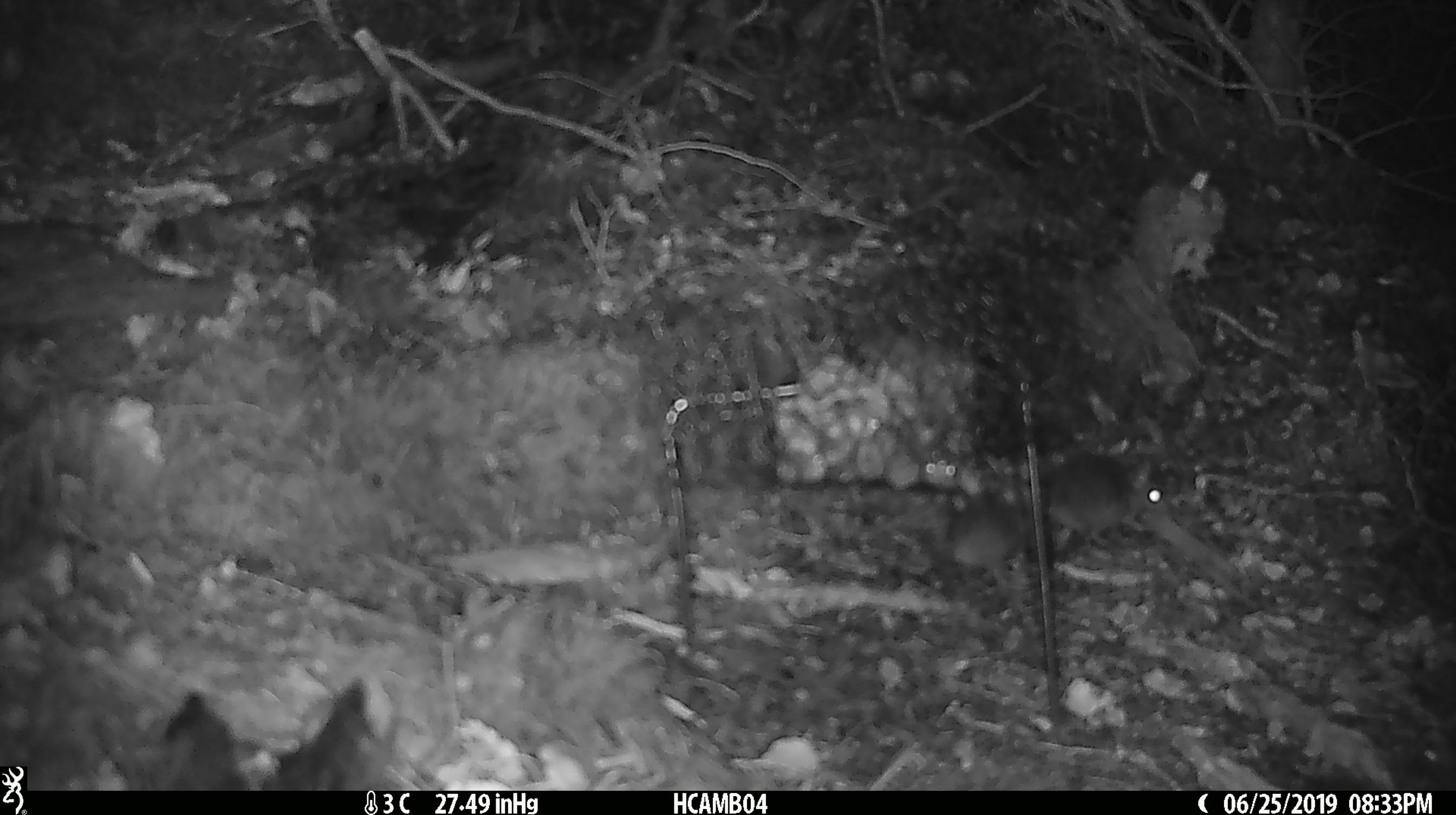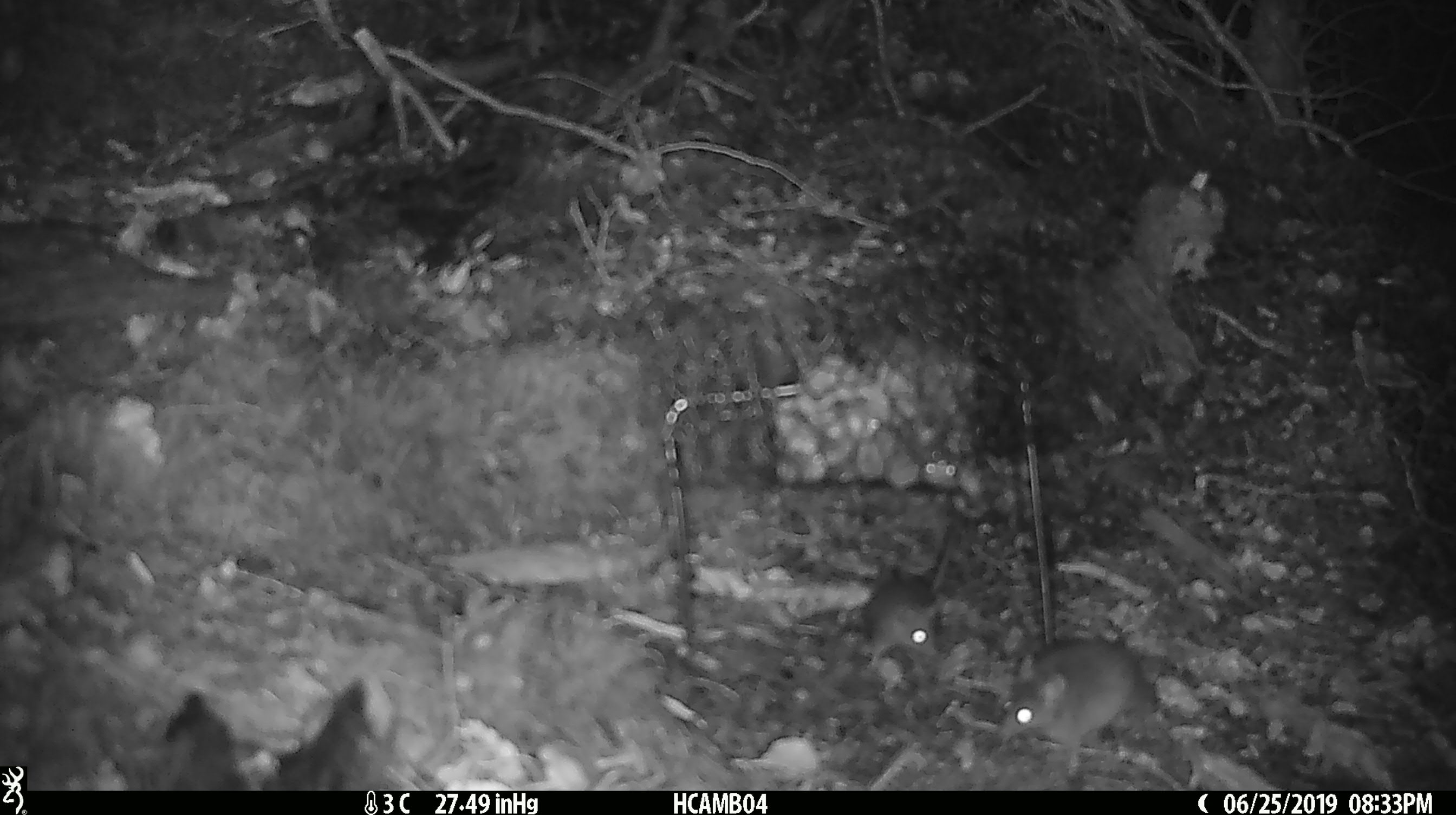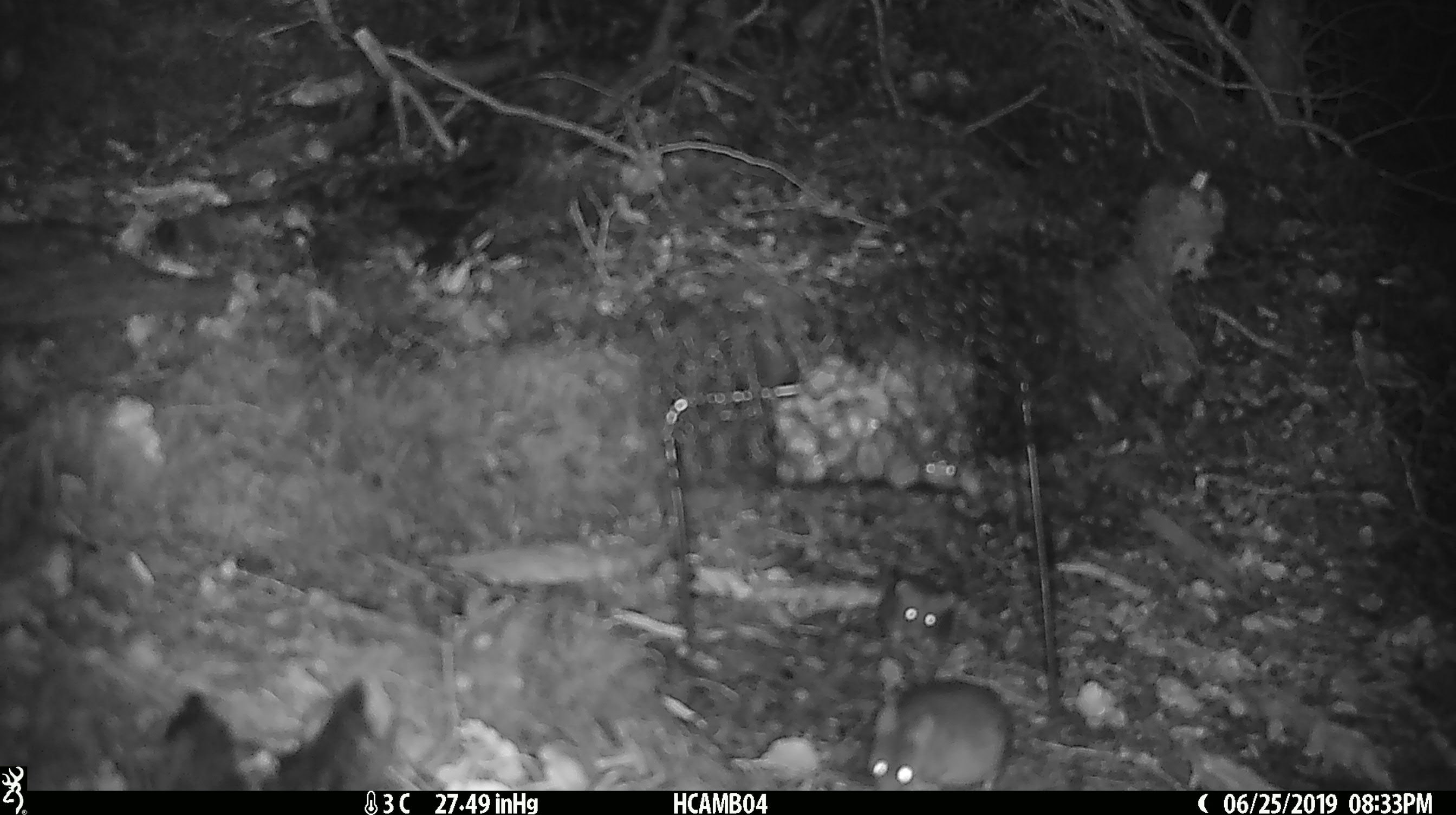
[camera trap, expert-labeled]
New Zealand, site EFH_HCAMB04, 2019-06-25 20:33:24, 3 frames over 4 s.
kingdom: Animalia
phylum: Chordata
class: Mammalia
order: Rodentia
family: Muridae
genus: Mus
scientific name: Mus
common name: mouse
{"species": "mouse (Mus)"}